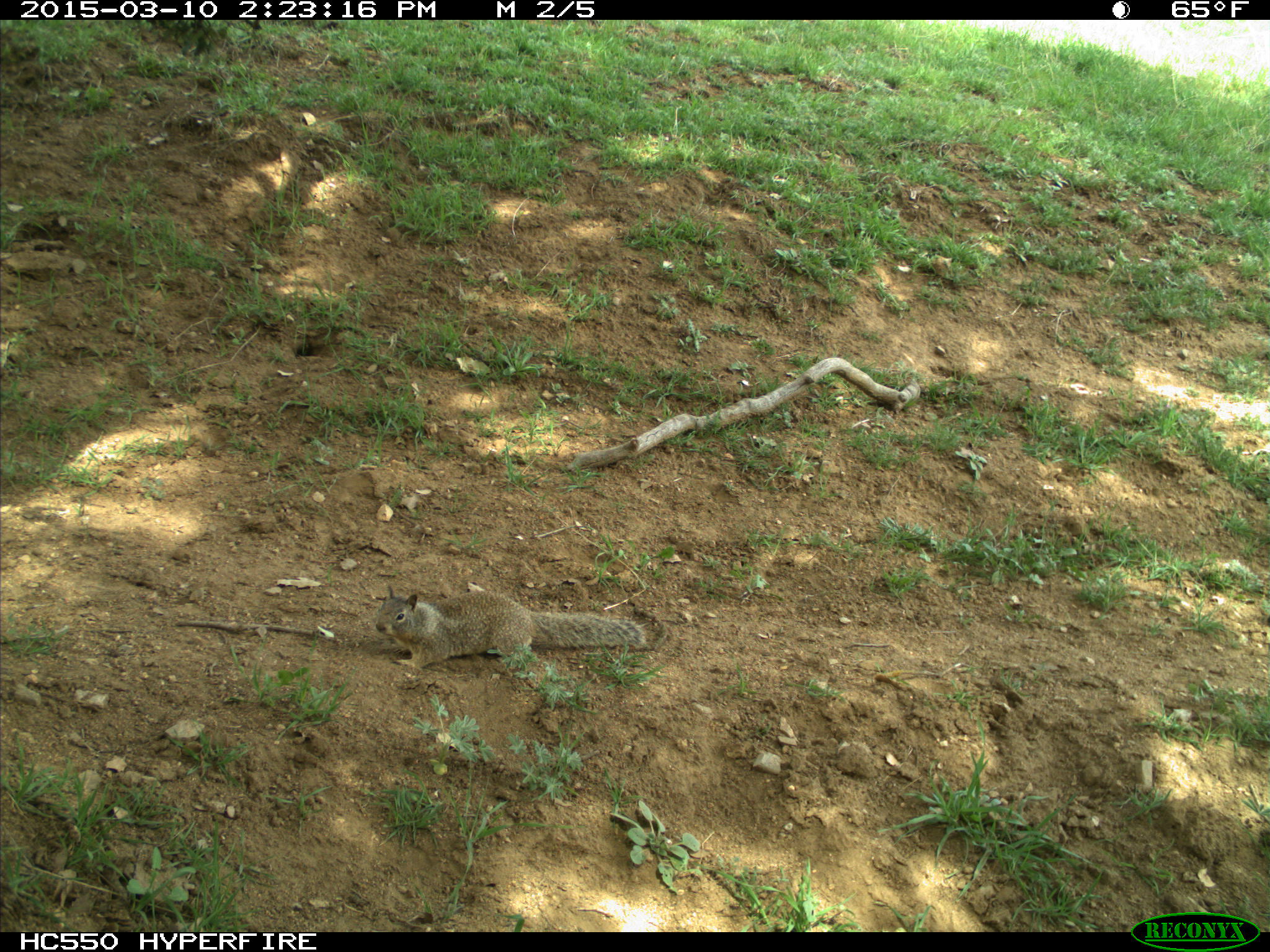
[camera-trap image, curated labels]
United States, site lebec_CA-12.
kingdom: Animalia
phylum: Chordata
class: Mammalia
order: Rodentia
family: Sciuridae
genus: Otospermophilus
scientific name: Otospermophilus beecheyi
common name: california ground squirrel